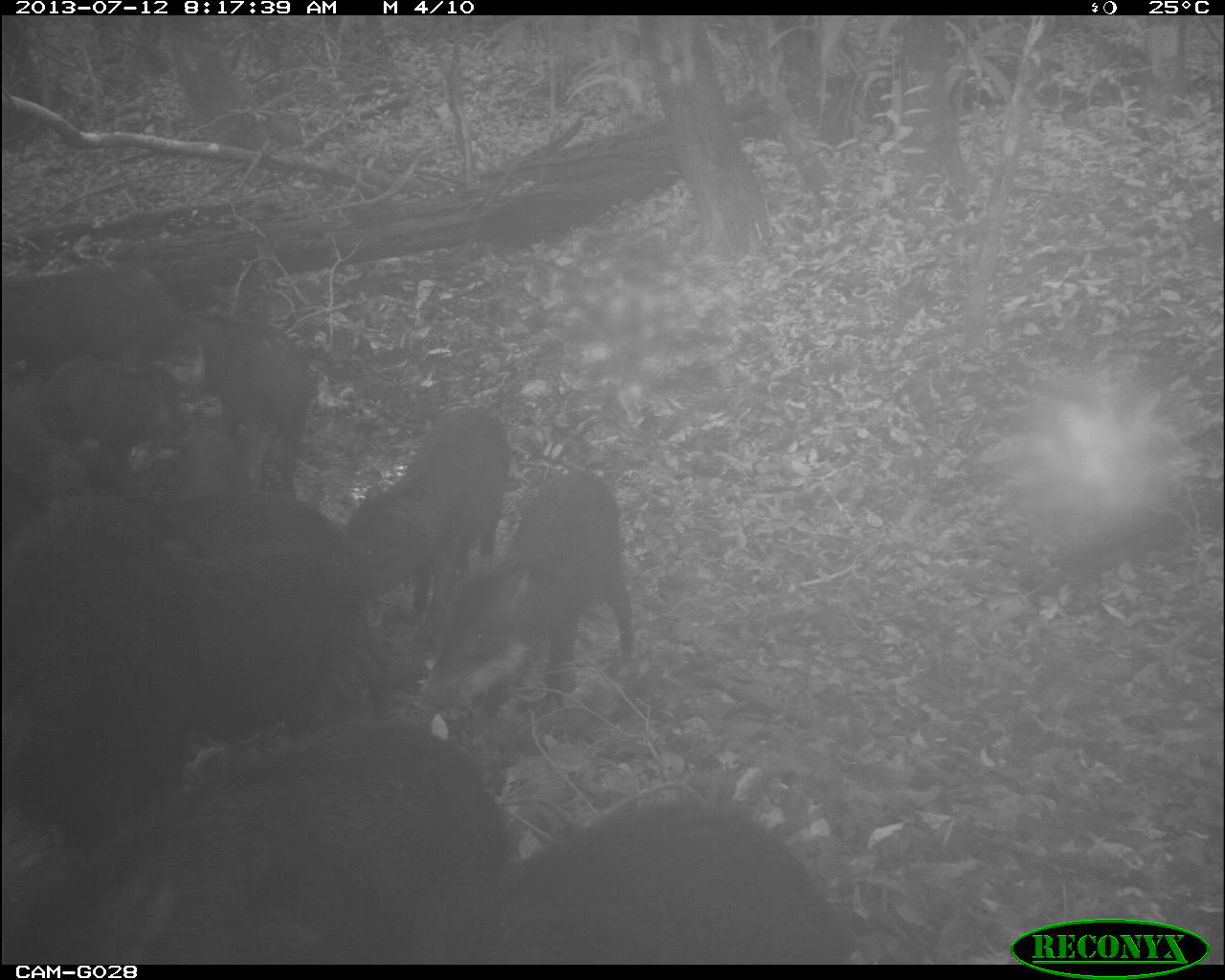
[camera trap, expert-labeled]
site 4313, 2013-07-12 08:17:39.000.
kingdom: Animalia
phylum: Chordata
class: Mammalia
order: Artiodactyla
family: Tayassuidae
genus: Tayassu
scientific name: Tayassu pecari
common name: white-lipped peccary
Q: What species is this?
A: Tayassu pecari (white-lipped peccary).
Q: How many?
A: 25.